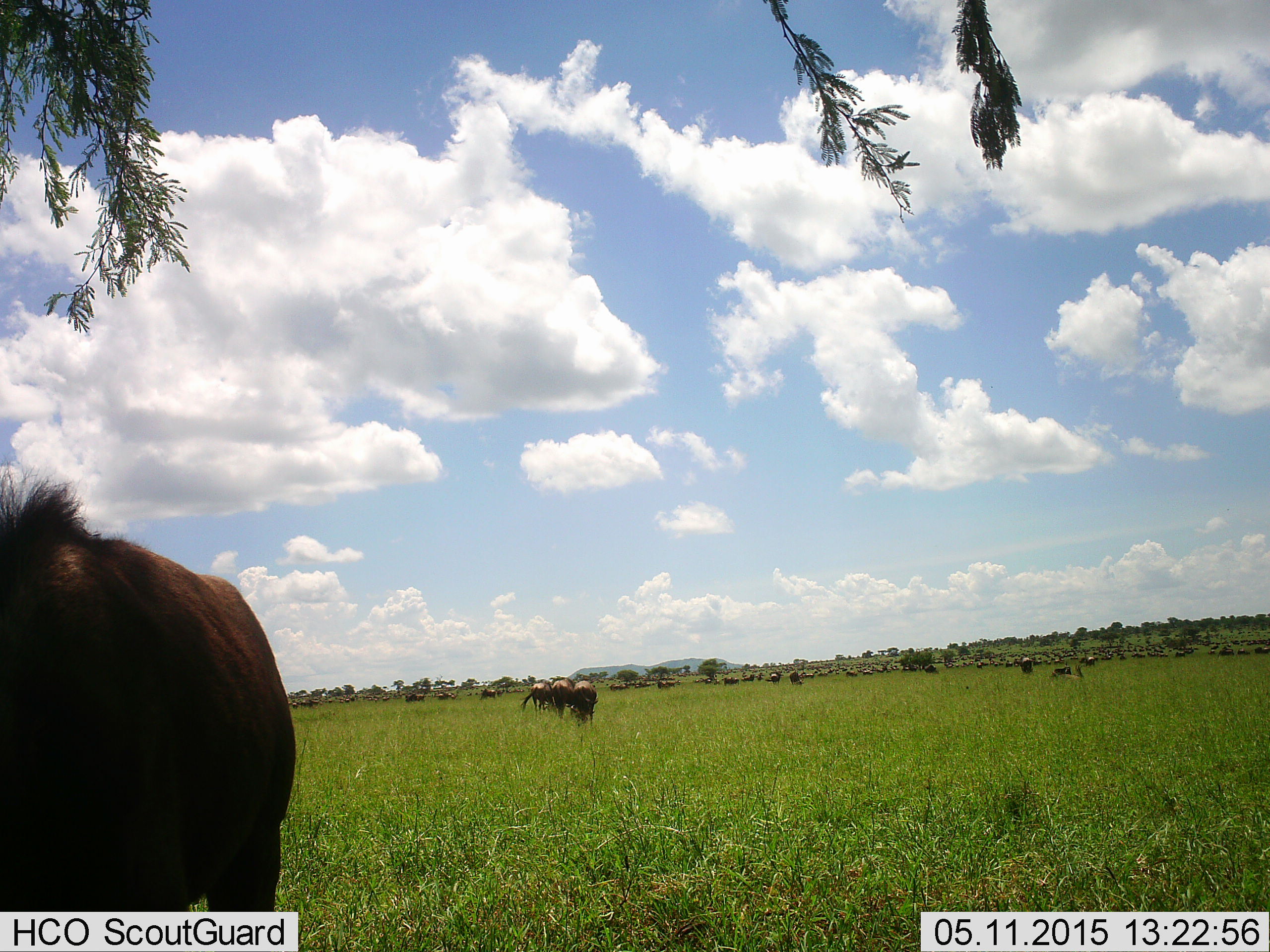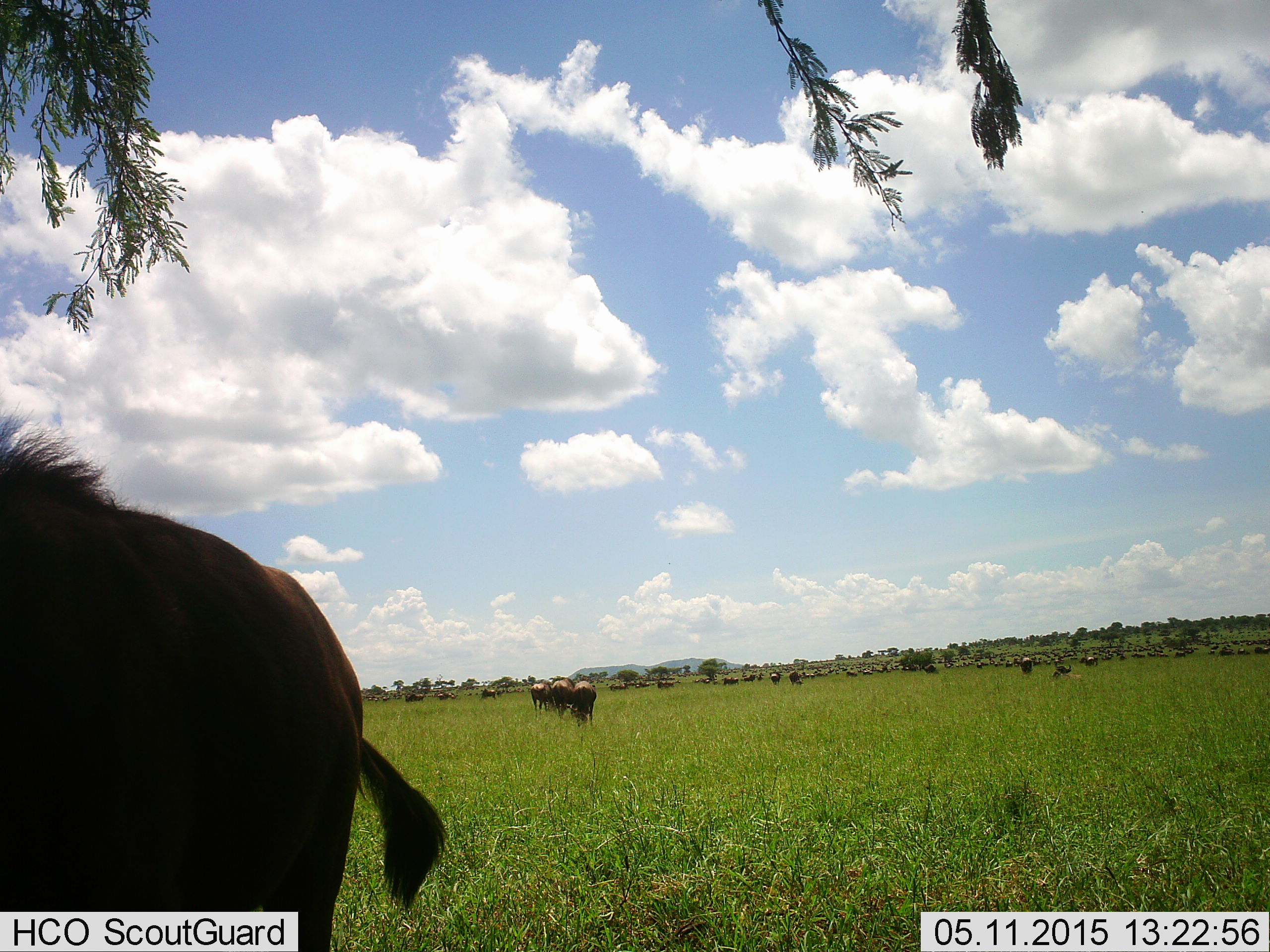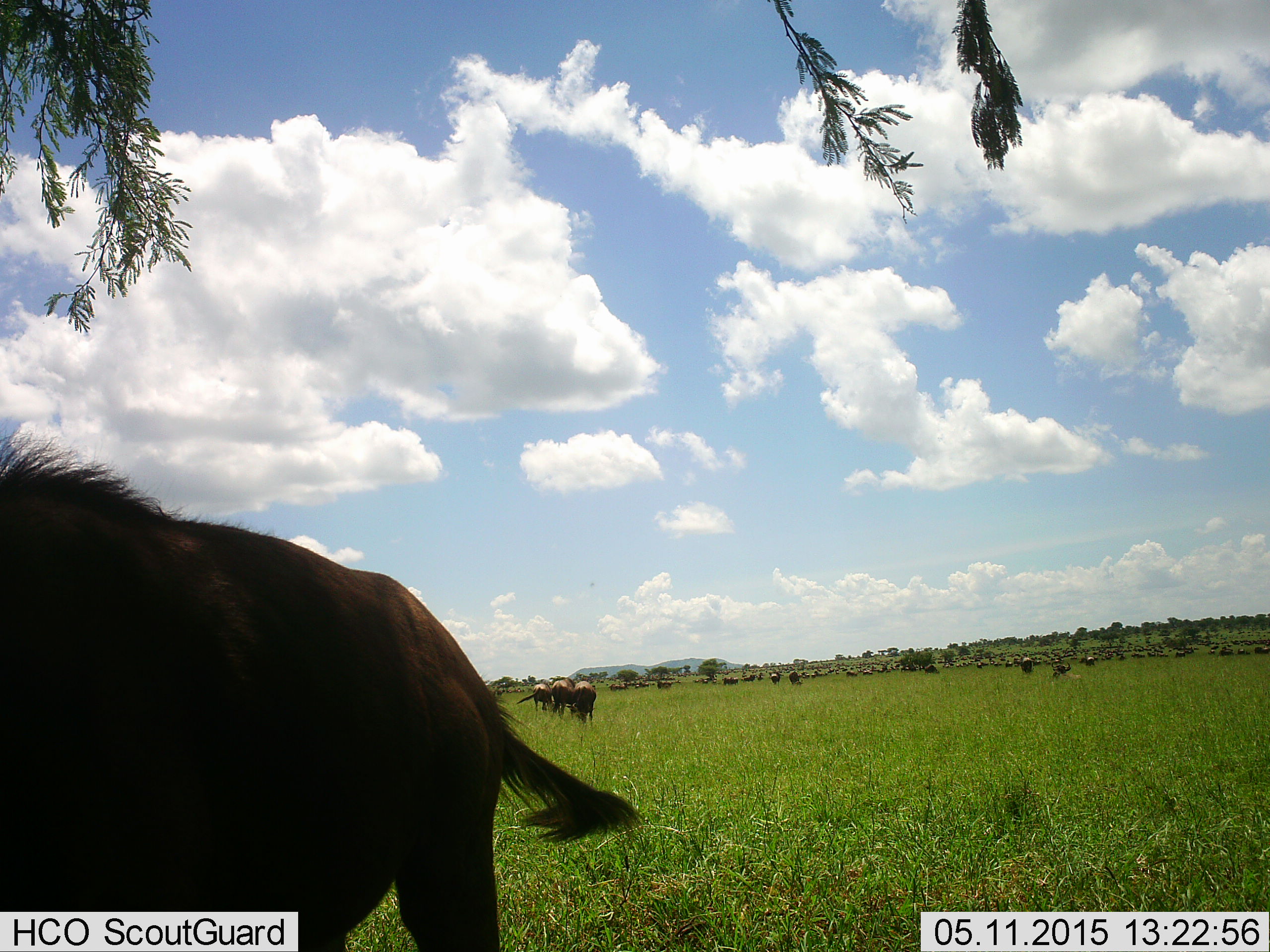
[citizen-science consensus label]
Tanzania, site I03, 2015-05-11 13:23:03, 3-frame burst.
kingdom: Animalia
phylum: Chordata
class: Mammalia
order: Artiodactyla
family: Bovidae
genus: Connochaetes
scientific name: Connochaetes taurinus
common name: blue wildebeest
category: wildebeest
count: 51+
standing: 80%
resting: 20%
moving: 30%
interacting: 10%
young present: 20%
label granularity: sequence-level